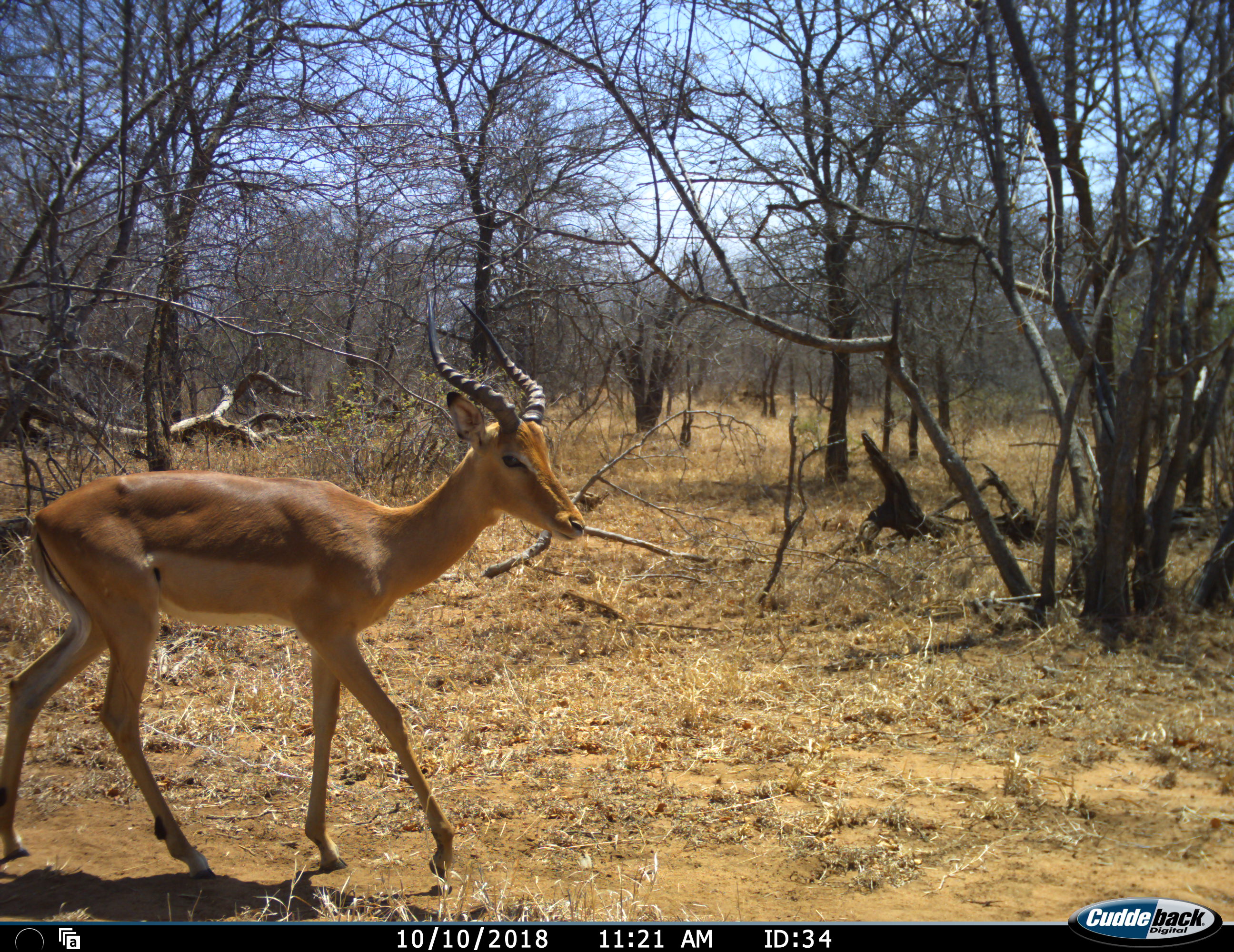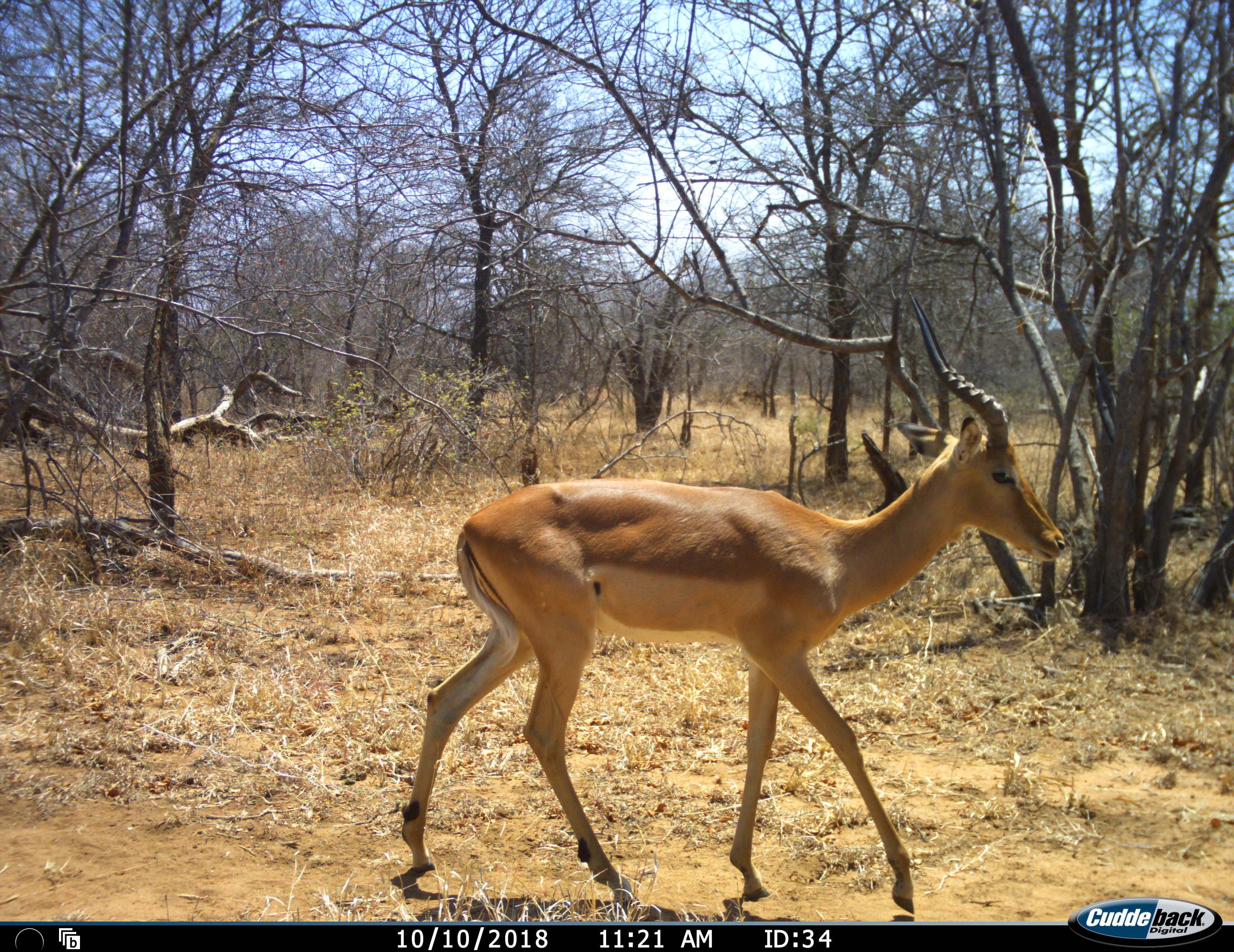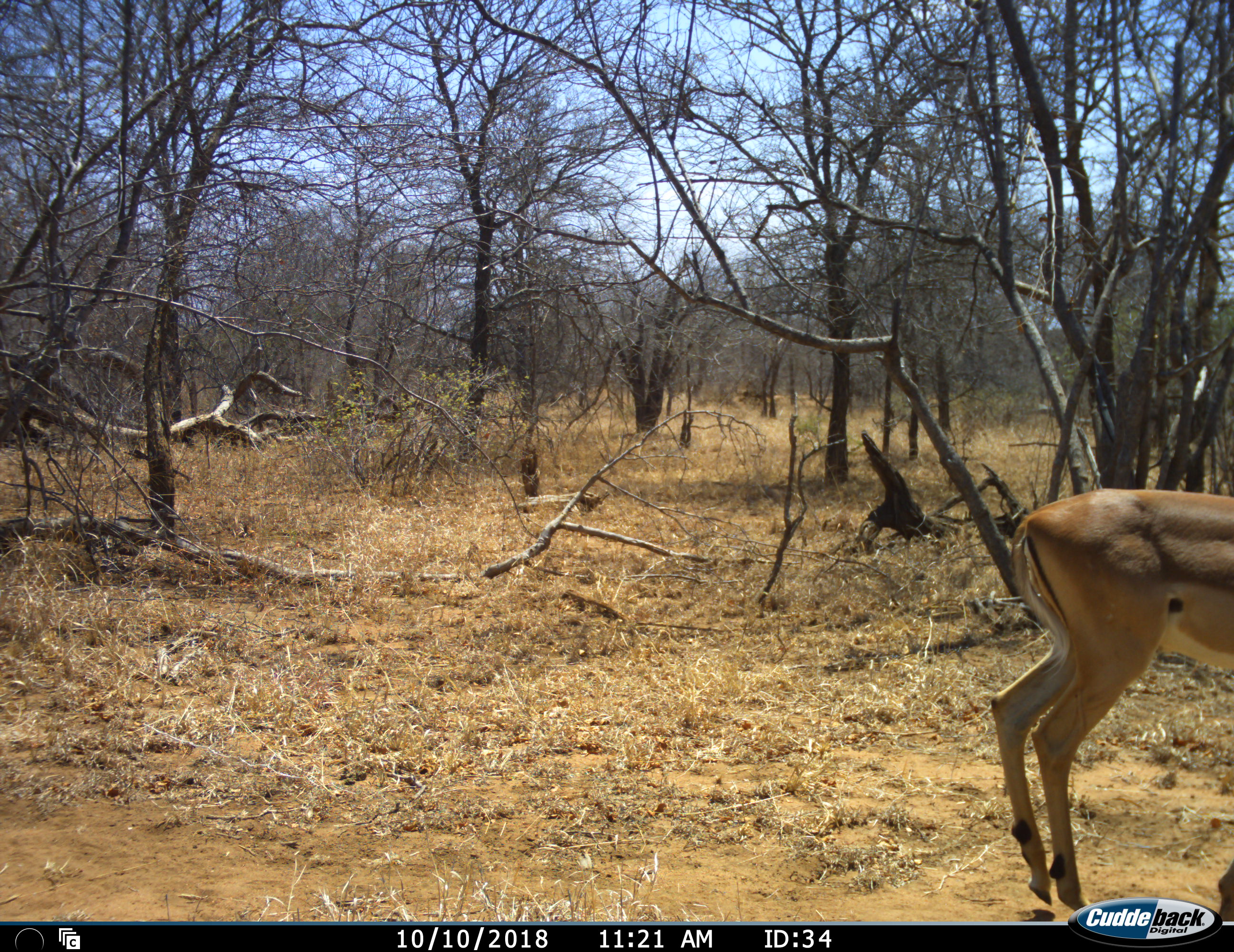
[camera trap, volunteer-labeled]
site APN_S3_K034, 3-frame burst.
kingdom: Animalia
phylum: Chordata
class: Mammalia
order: Artiodactyla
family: Bovidae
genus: Aepyceros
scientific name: Aepyceros melampus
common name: impala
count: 1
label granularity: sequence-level